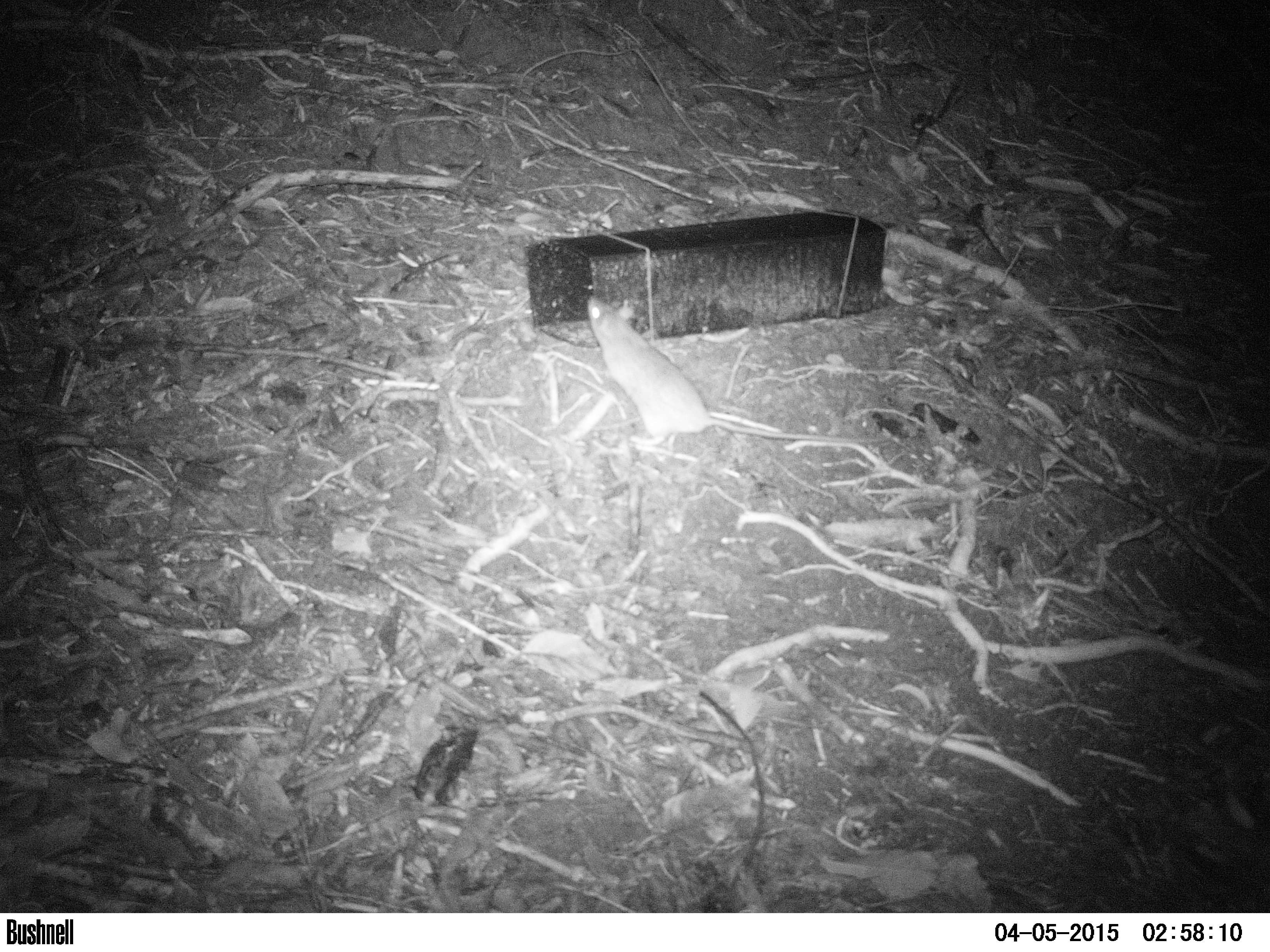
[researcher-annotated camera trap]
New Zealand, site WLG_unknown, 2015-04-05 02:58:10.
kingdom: Animalia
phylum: Chordata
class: Mammalia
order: Rodentia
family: Muridae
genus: Rattus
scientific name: Rattus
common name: rat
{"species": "rat (Rattus)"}